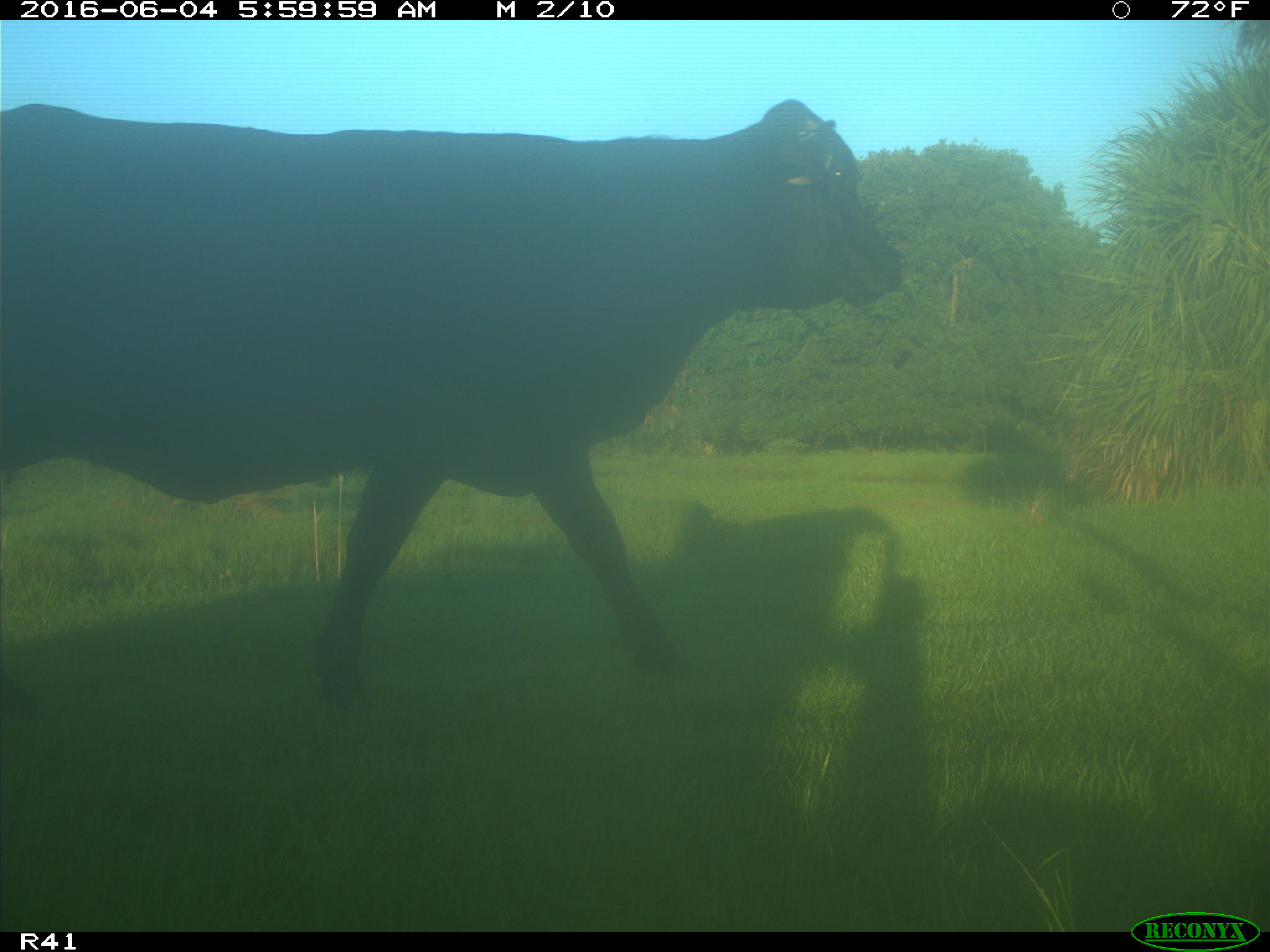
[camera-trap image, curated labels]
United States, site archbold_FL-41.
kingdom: Animalia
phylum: Chordata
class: Mammalia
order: Artiodactyla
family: Bovidae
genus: Bos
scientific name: Bos taurus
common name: domestic cow